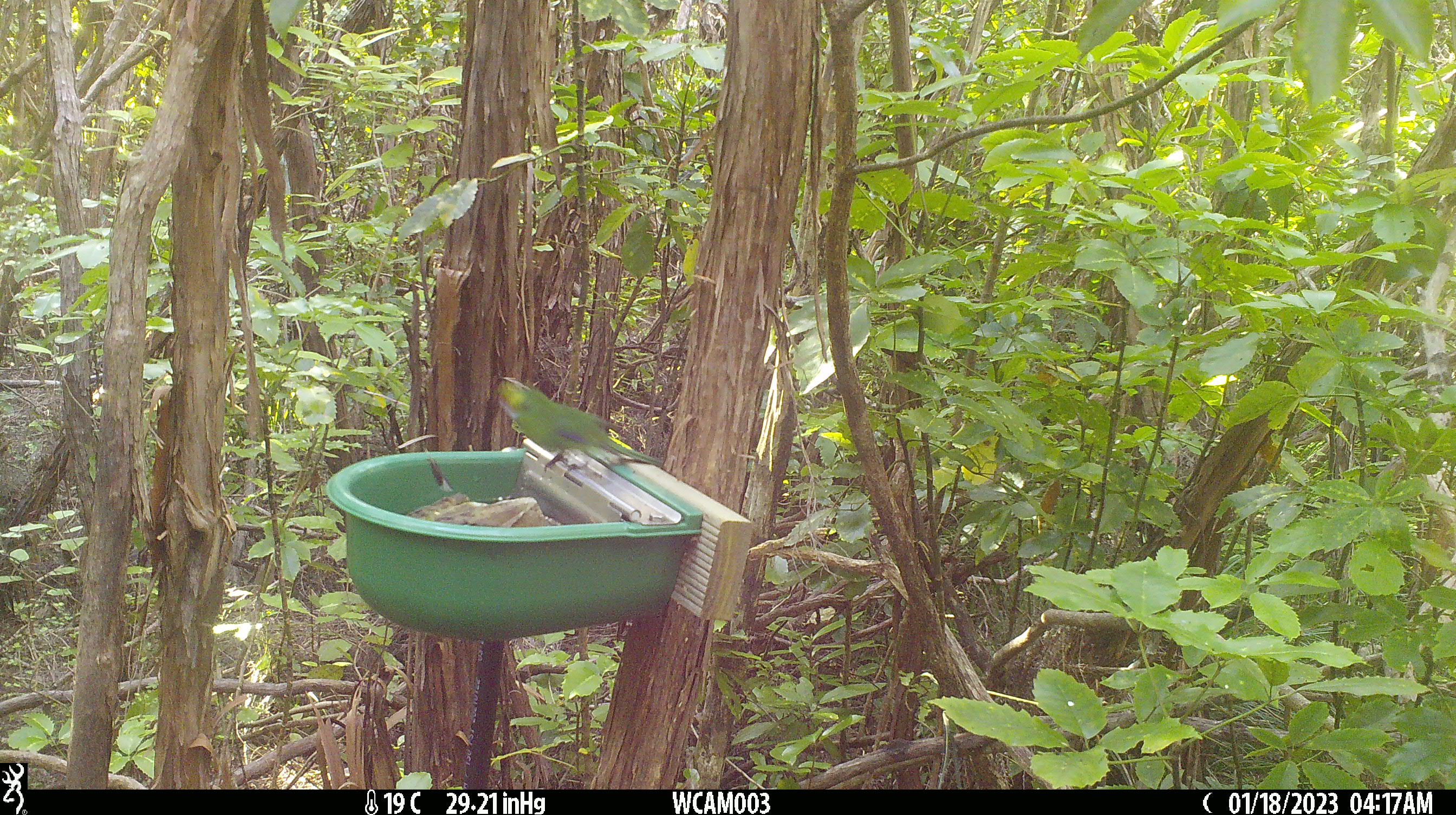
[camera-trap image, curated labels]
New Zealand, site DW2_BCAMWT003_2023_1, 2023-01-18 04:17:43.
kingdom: Animalia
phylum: Chordata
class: Aves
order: Psittaciformes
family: Psittaculidae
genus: Cyanoramphus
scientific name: Cyanoramphus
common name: parakeet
Parakeet (Cyanoramphus).